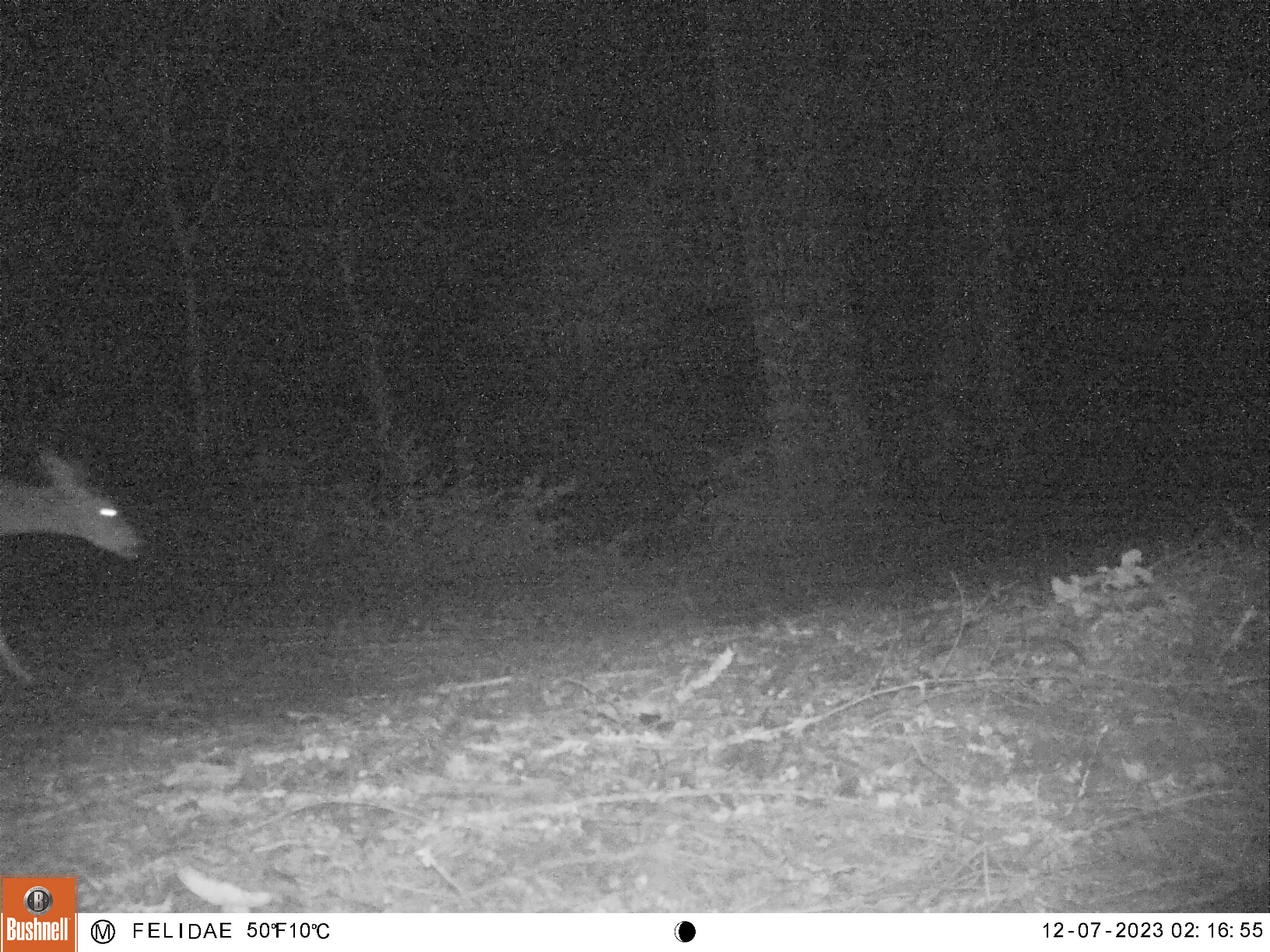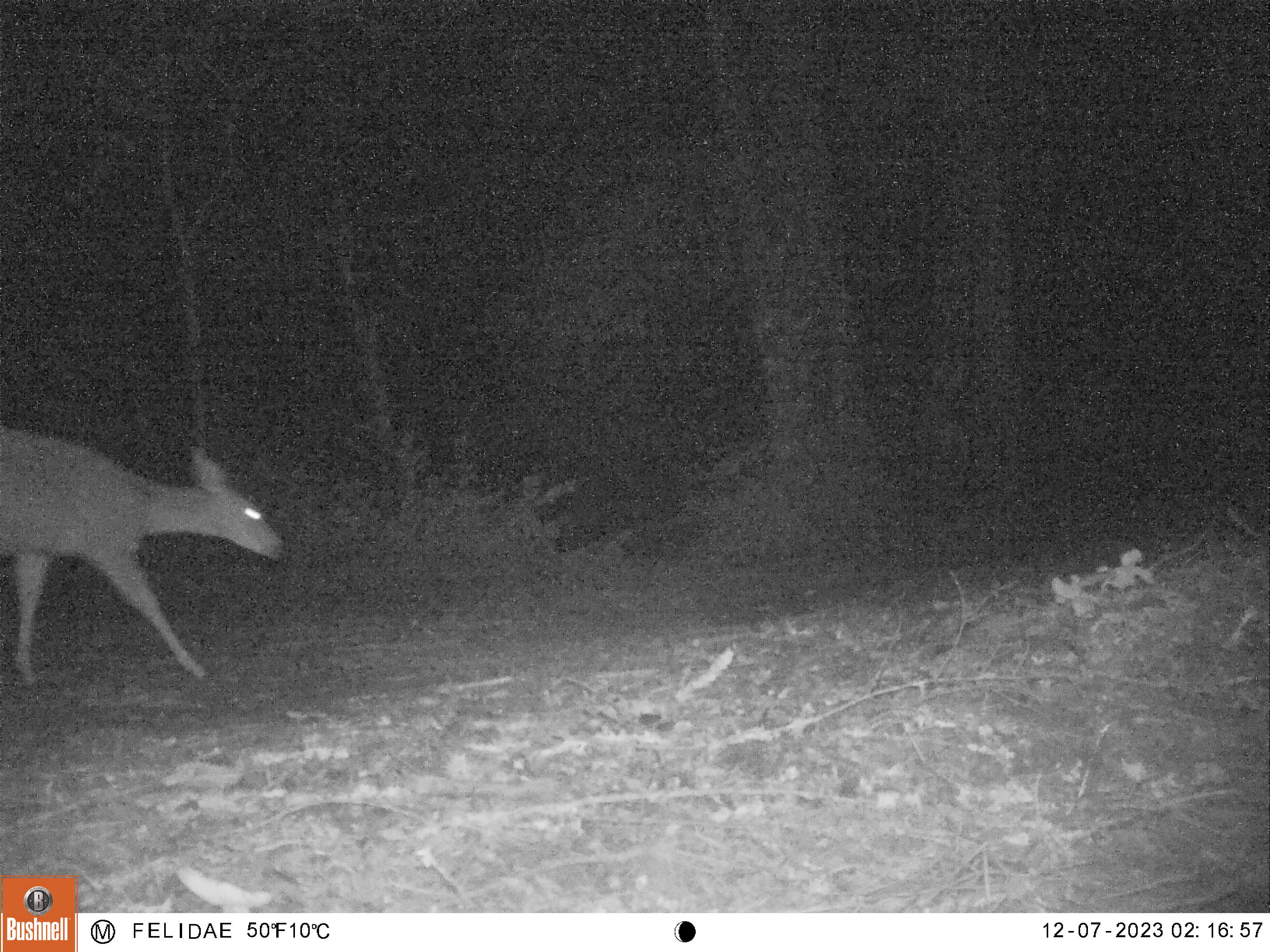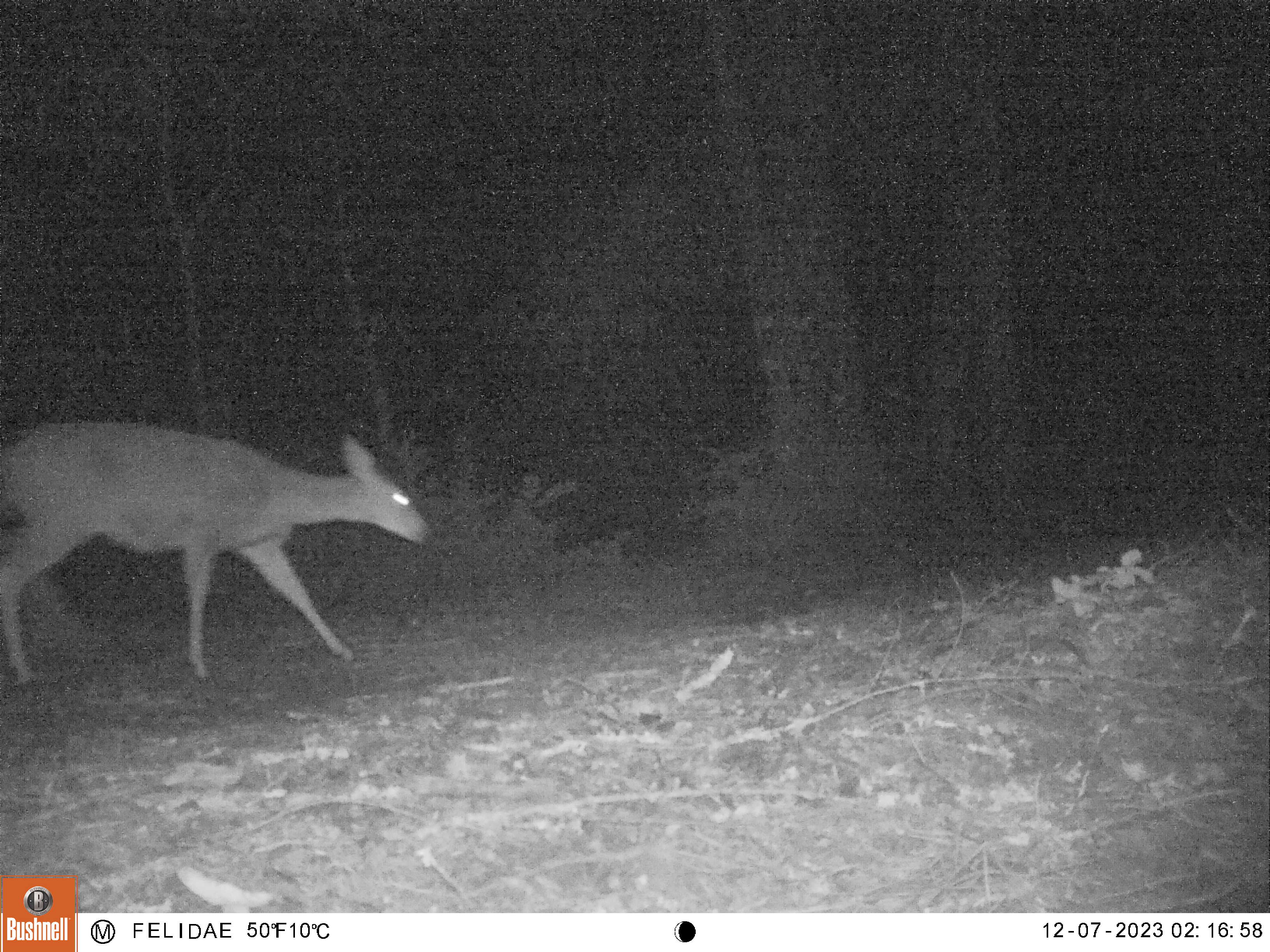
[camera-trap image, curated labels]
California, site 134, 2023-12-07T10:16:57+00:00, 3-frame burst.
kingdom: Animalia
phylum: Chordata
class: Mammalia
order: Artiodactyla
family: Cervidae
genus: Odocoileus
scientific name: Odocoileus hemionus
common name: mule deer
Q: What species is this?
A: Mule deer (Odocoileus hemionus).